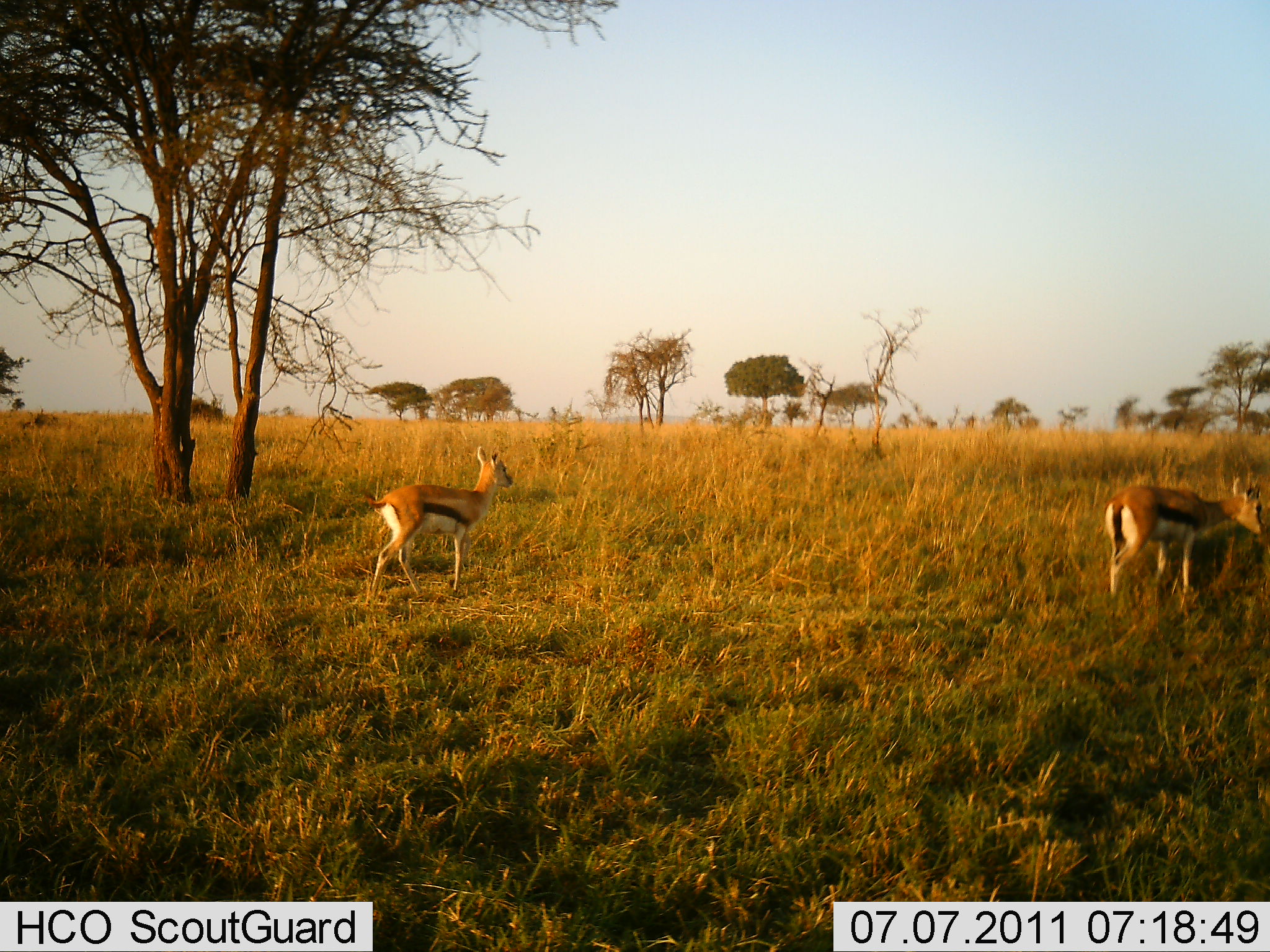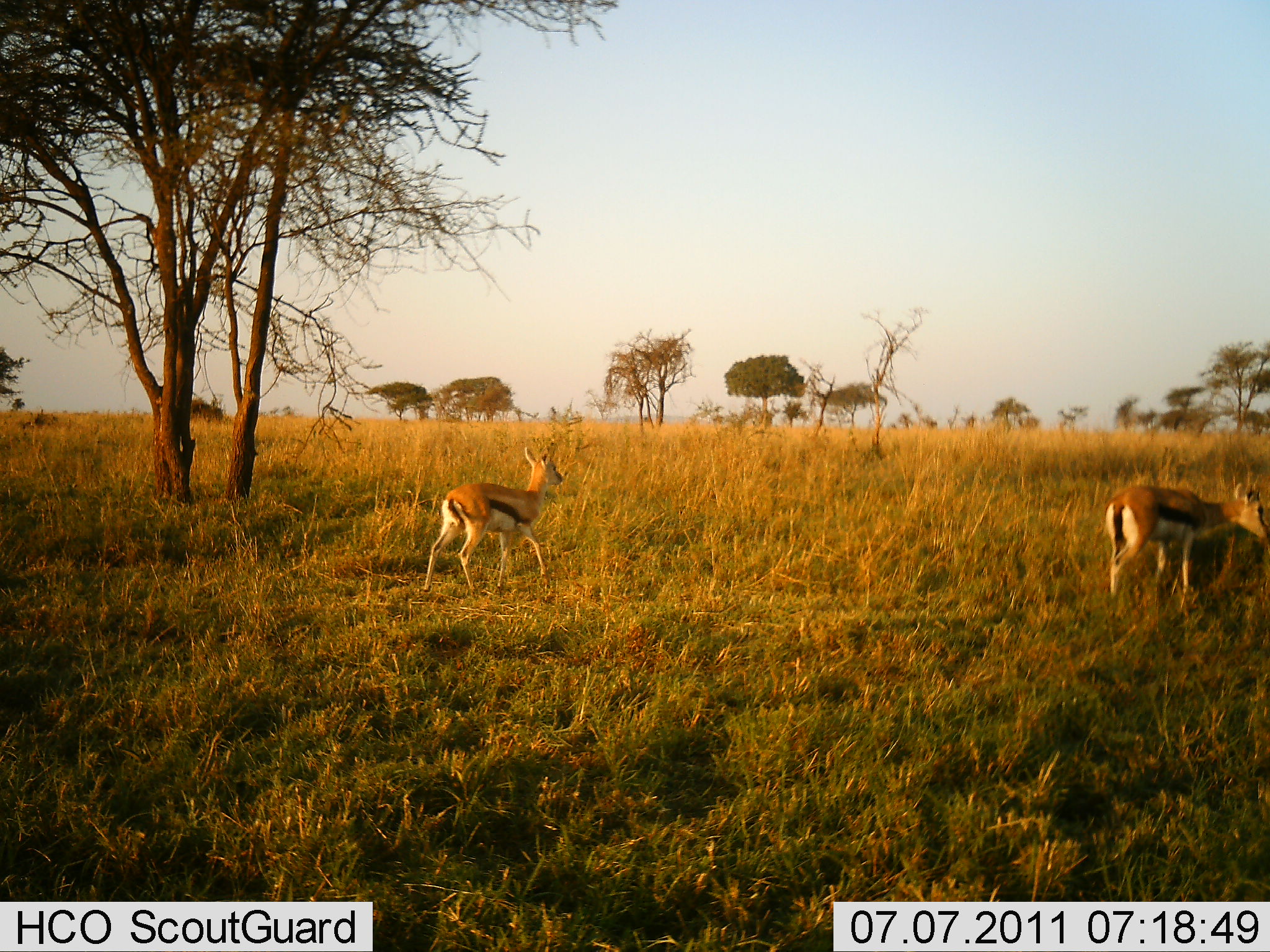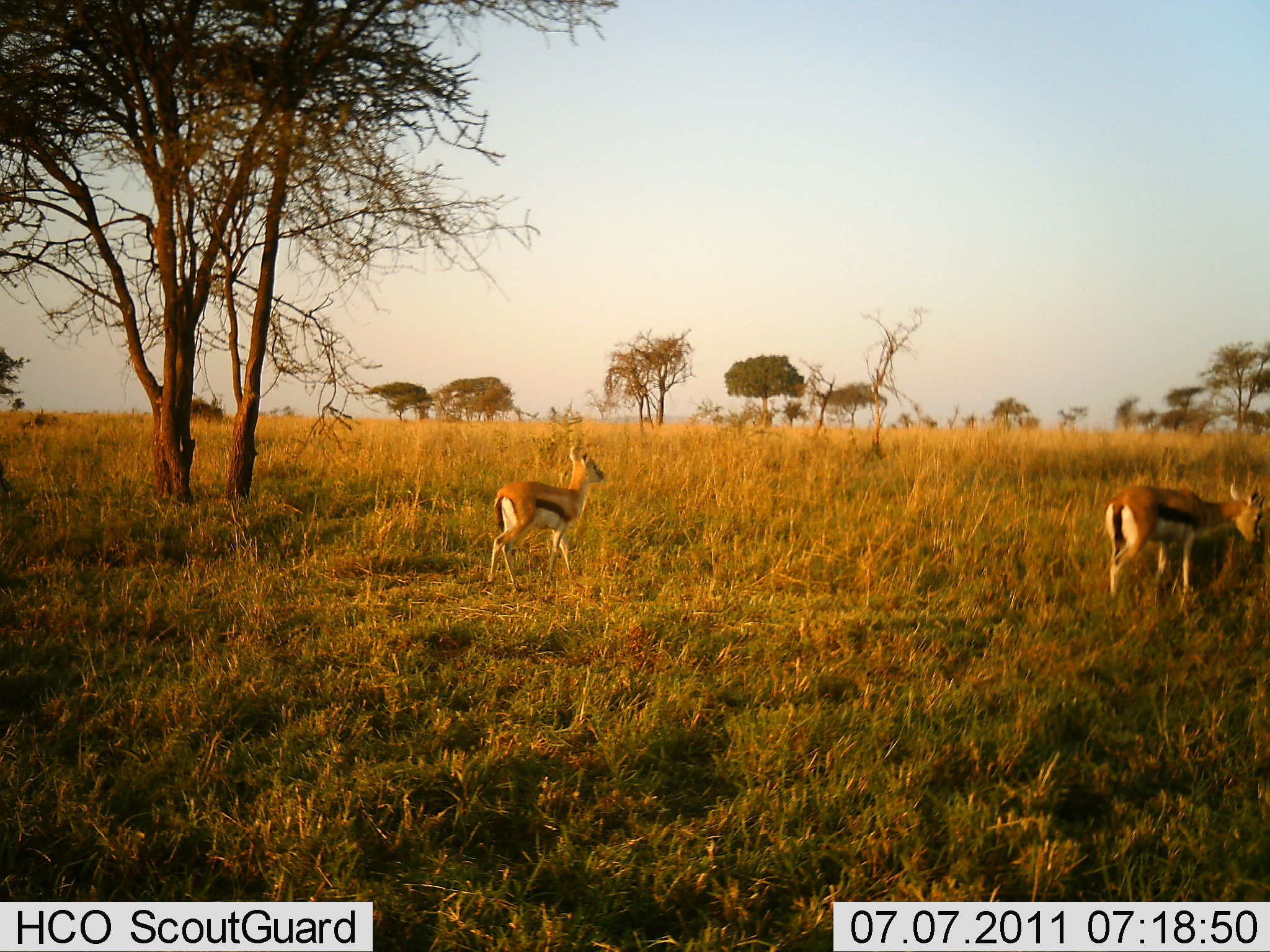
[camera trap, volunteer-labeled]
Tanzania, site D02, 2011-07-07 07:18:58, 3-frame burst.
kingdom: Animalia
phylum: Chordata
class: Mammalia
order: Artiodactyla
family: Bovidae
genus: Eudorcas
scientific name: Eudorcas thomsonii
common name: thomson's gazelle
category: gazellethomsons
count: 2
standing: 30%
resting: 0%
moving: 80%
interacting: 0%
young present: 20%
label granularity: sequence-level